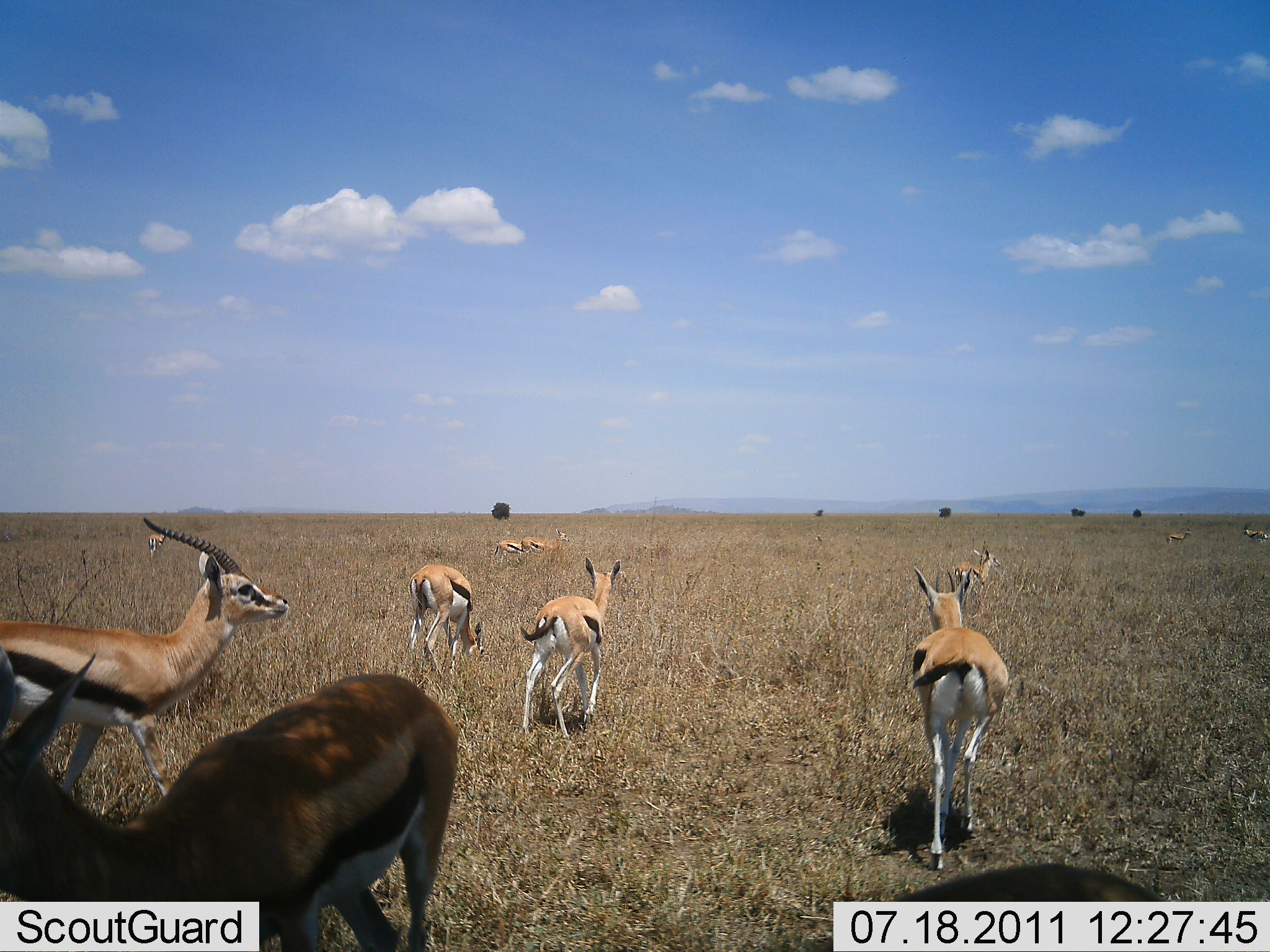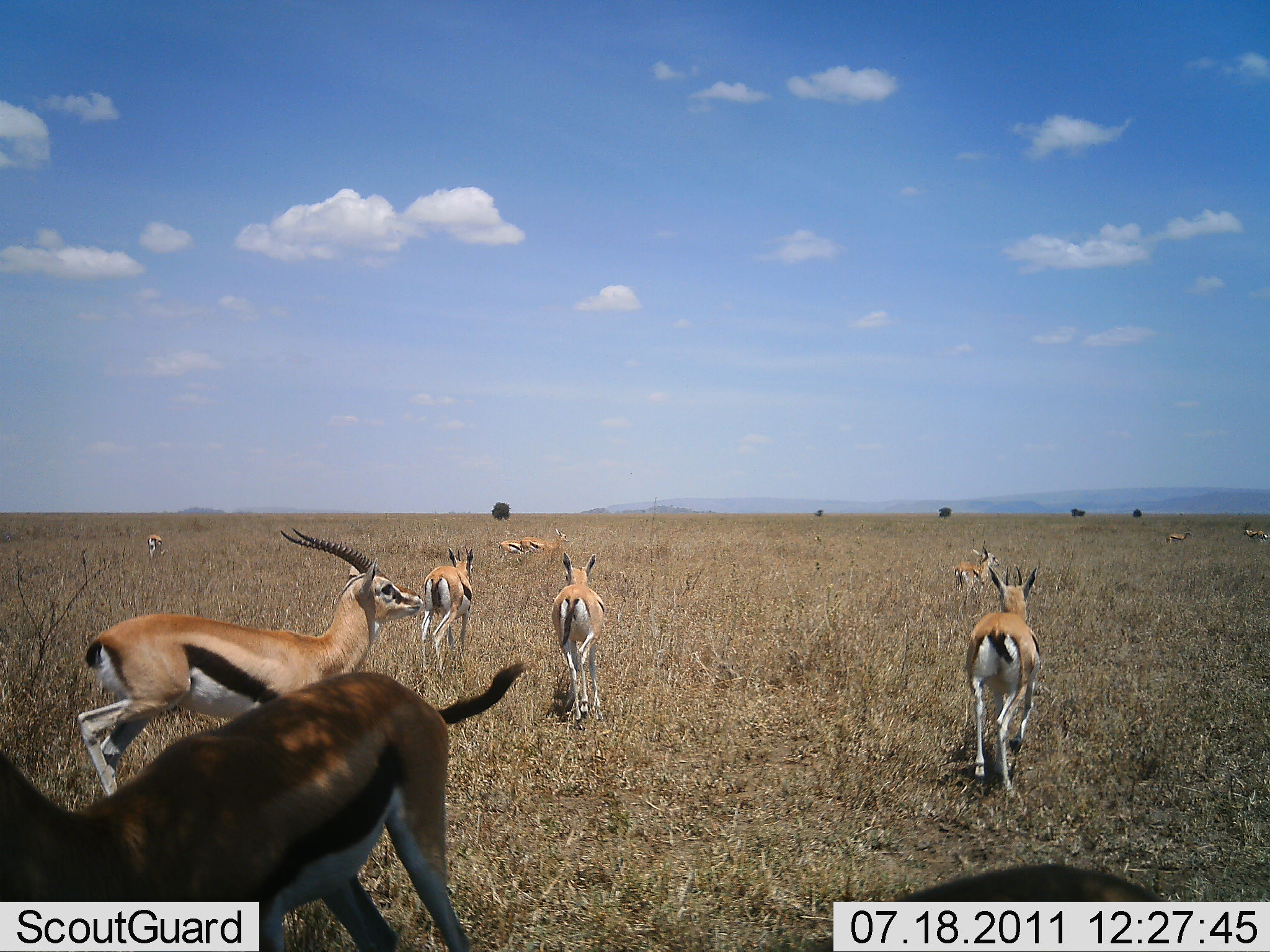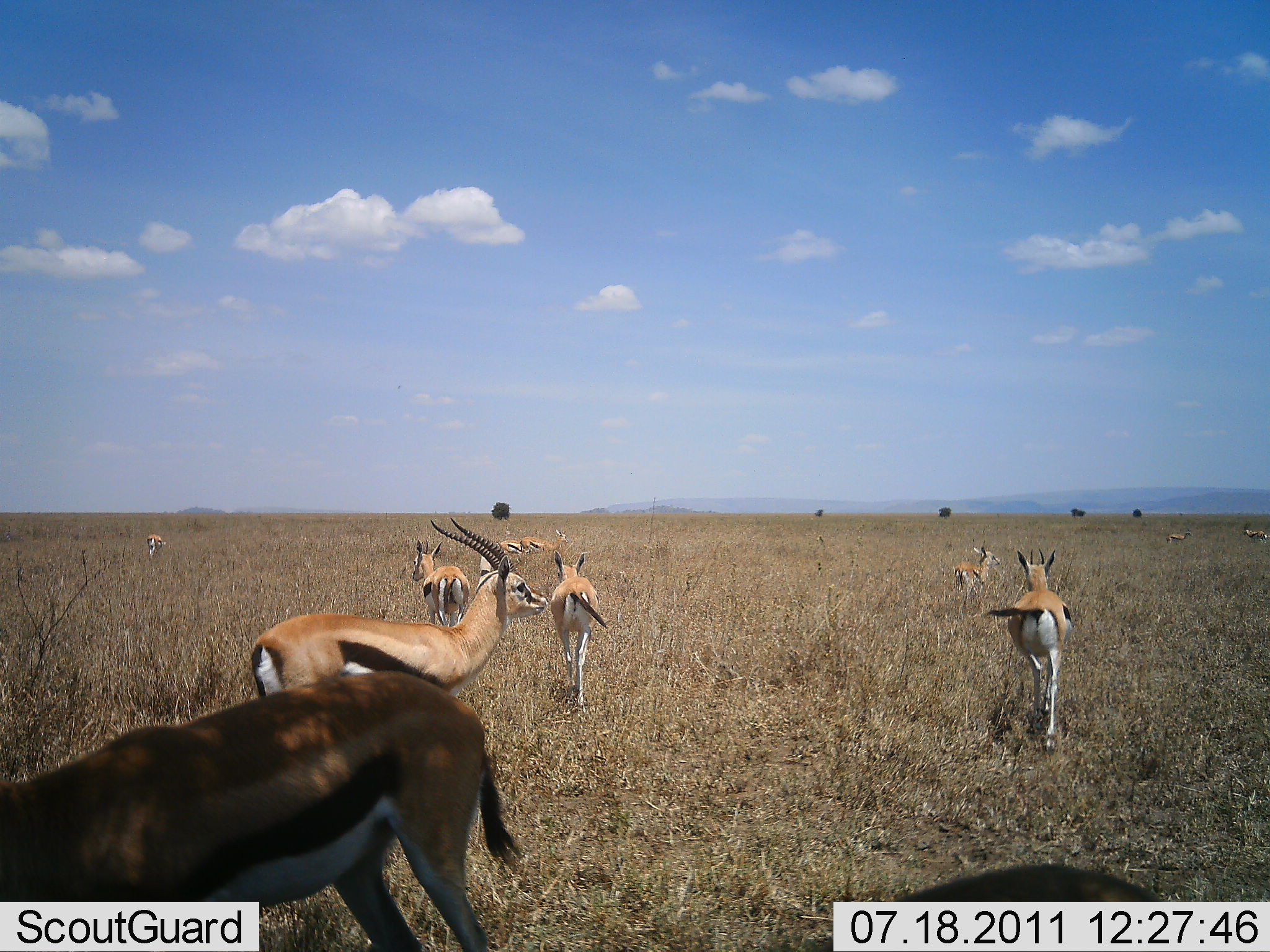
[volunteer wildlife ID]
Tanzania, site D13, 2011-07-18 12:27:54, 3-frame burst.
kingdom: Animalia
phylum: Chordata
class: Mammalia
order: Artiodactyla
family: Bovidae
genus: Eudorcas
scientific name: Eudorcas thomsonii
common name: thomson's gazelle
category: gazellethomsons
Gazellethomsons (thomson's gazelle) (Eudorcas thomsonii), count 11-50. Behavior (volunteer vote fractions): standing 55%, resting 0%, moving 64%, interacting 0%. Young present (vote fraction): 0%. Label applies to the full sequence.